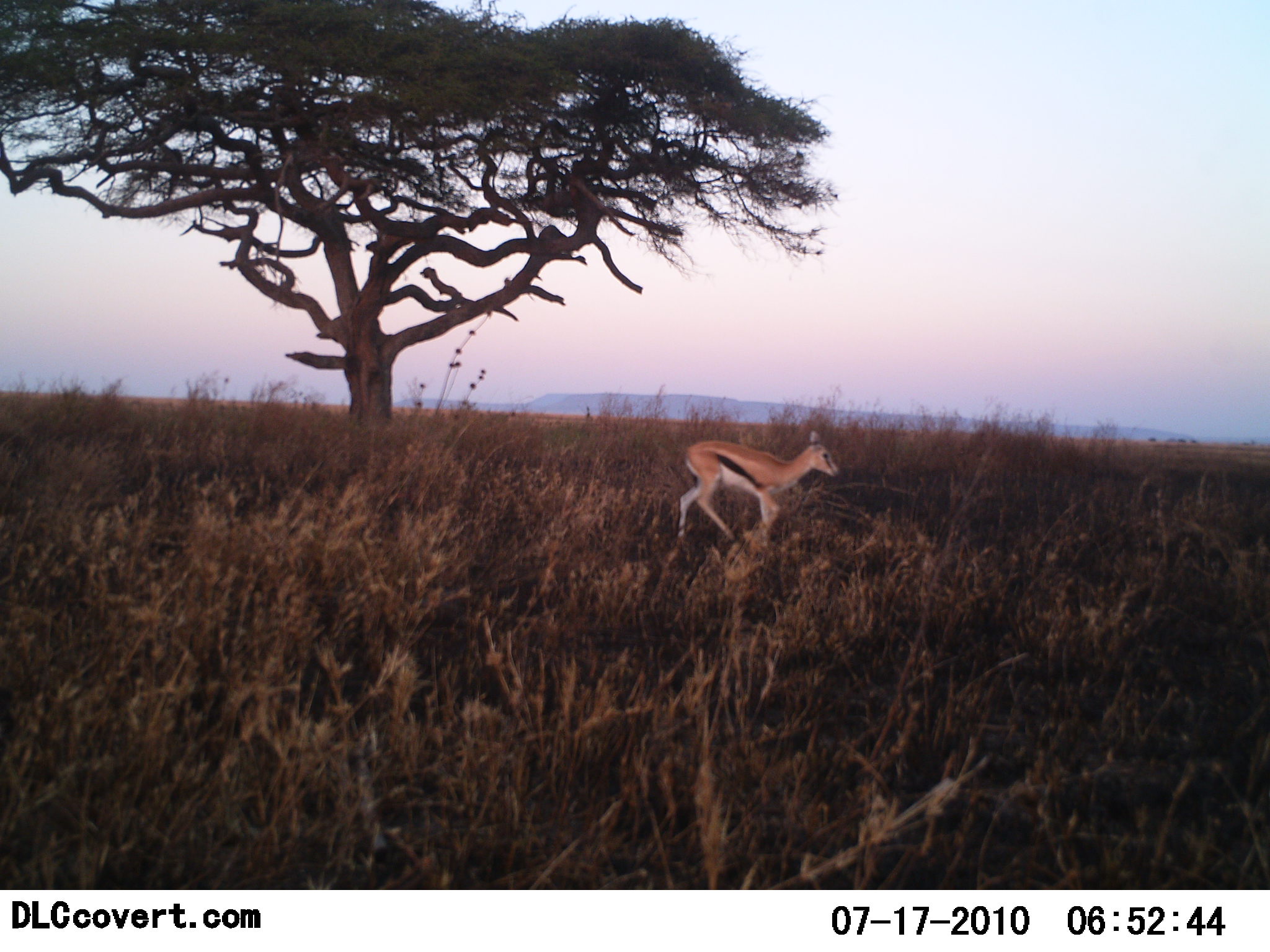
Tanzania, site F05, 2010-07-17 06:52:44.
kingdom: Animalia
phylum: Chordata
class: Mammalia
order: Artiodactyla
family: Bovidae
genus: Eudorcas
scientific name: Eudorcas thomsonii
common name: thomson's gazelle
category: gazellethomsons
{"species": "gazellethomsons (thomson's gazelle) (Eudorcas thomsonii)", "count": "1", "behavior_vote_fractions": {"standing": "6%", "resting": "0%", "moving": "94%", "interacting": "0%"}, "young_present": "12%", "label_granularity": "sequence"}